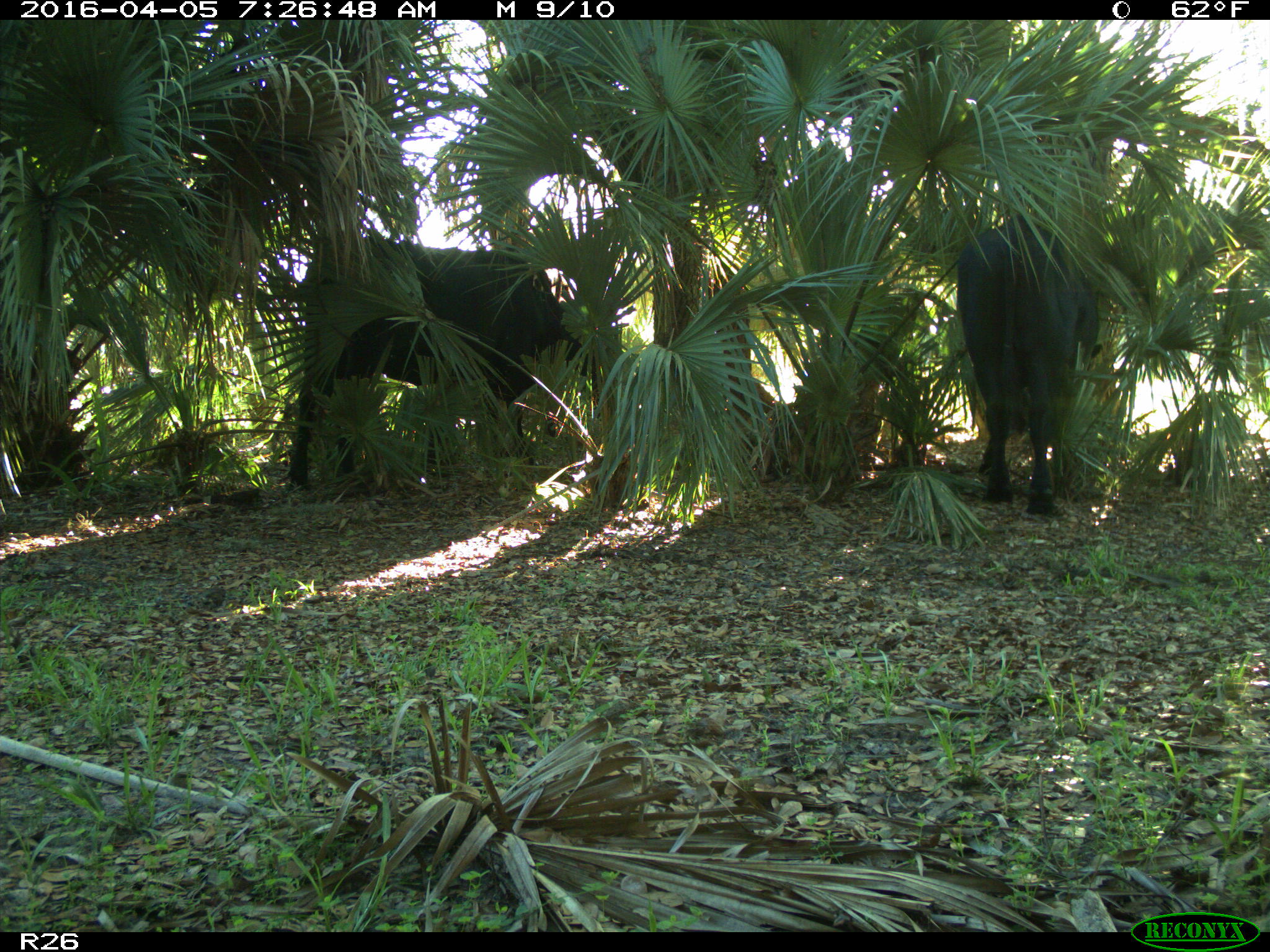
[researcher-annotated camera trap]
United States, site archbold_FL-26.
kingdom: Animalia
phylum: Chordata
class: Mammalia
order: Artiodactyla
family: Bovidae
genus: Bos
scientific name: Bos taurus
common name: domestic cow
Bos taurus (domestic cow).